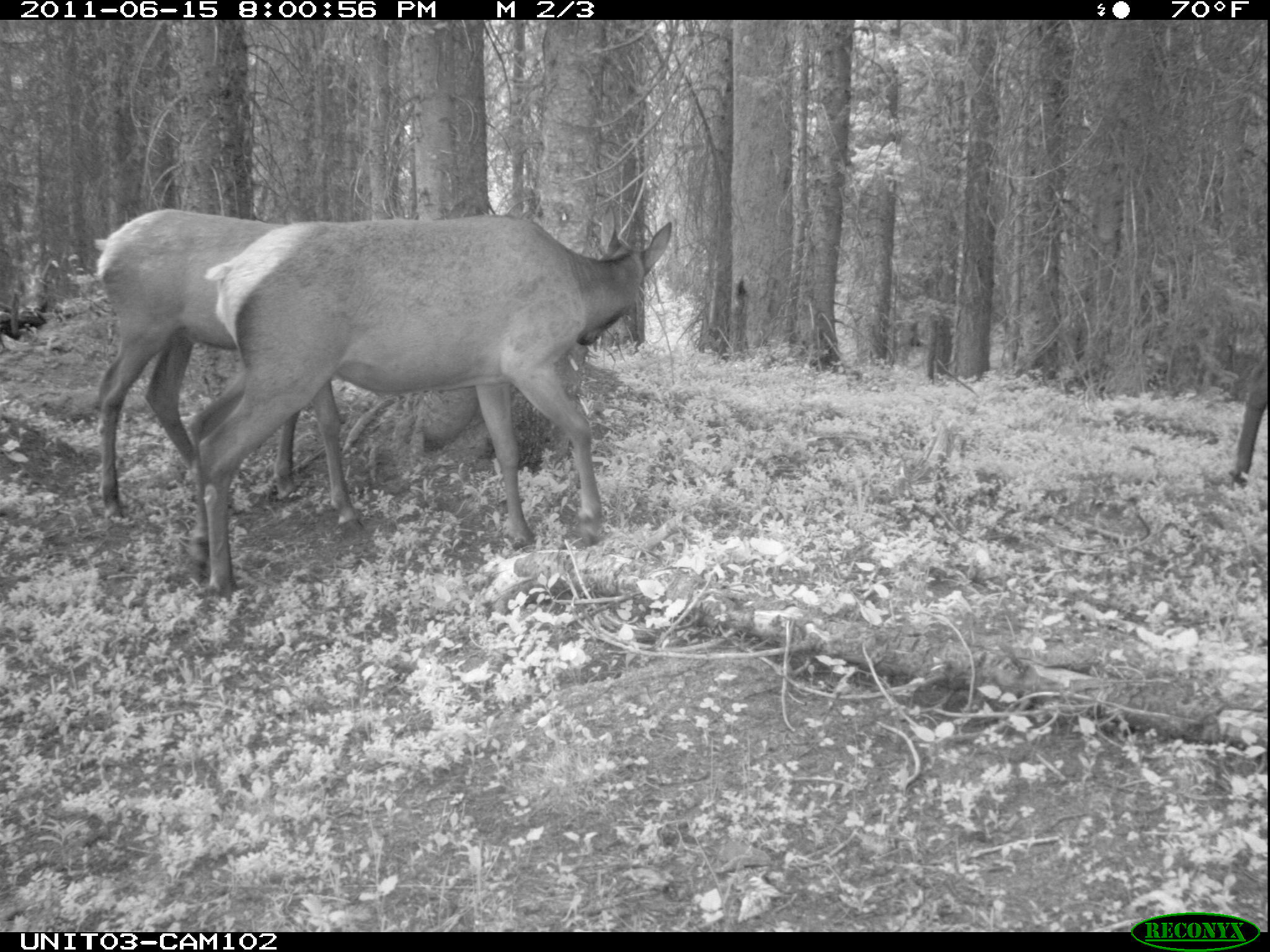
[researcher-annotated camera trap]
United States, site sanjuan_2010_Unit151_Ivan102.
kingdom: Animalia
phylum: Chordata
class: Mammalia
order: Artiodactyla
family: Cervidae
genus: Cervus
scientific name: Cervus elaphus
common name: red deer